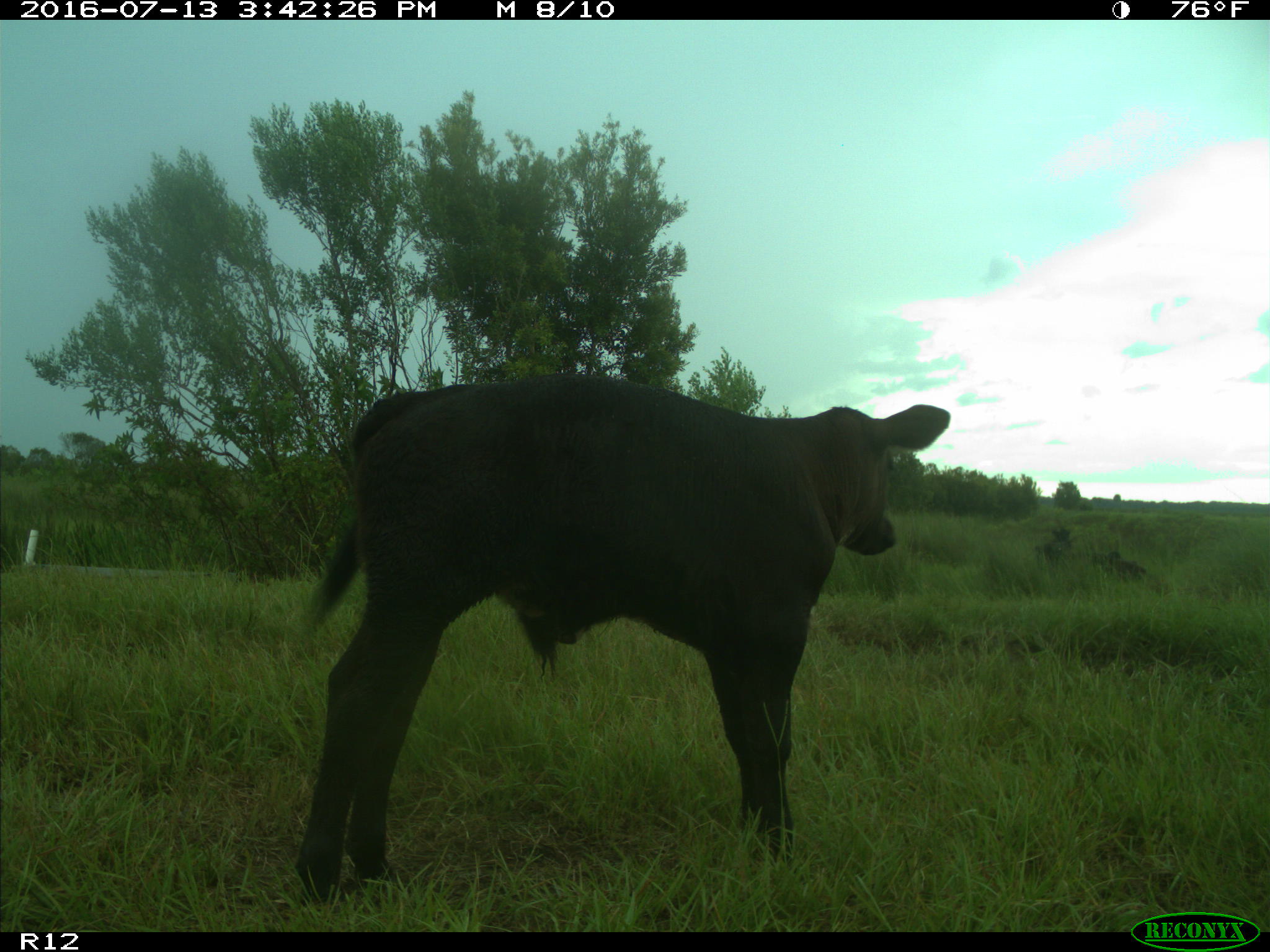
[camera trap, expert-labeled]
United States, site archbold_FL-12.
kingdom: Animalia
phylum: Chordata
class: Mammalia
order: Artiodactyla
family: Bovidae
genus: Bos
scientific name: Bos taurus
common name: domestic cow